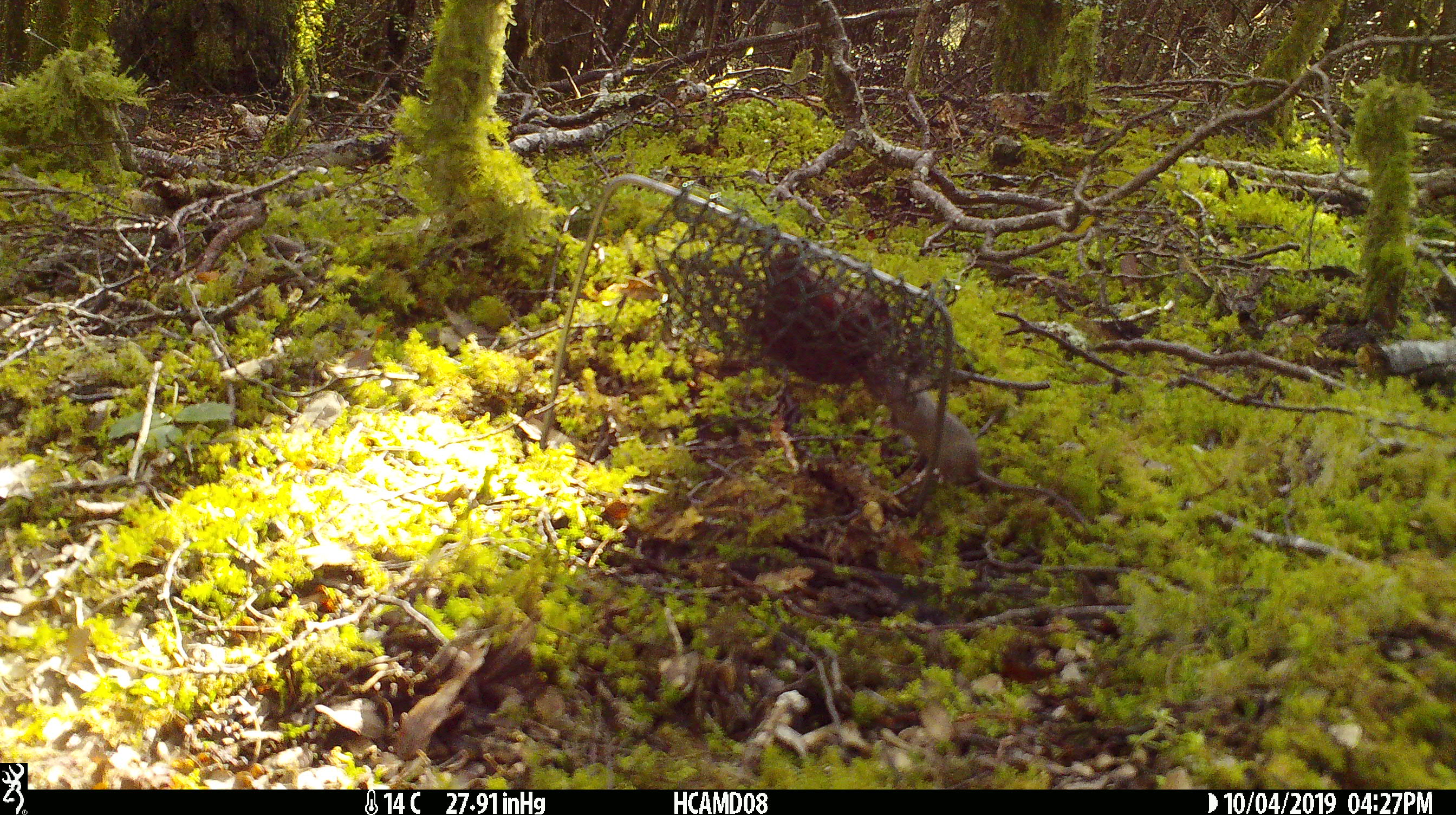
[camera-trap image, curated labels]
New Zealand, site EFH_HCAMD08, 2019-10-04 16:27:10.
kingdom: Animalia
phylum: Chordata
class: Mammalia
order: Rodentia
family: Muridae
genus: Mus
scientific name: Mus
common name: mouse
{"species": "mouse (Mus)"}